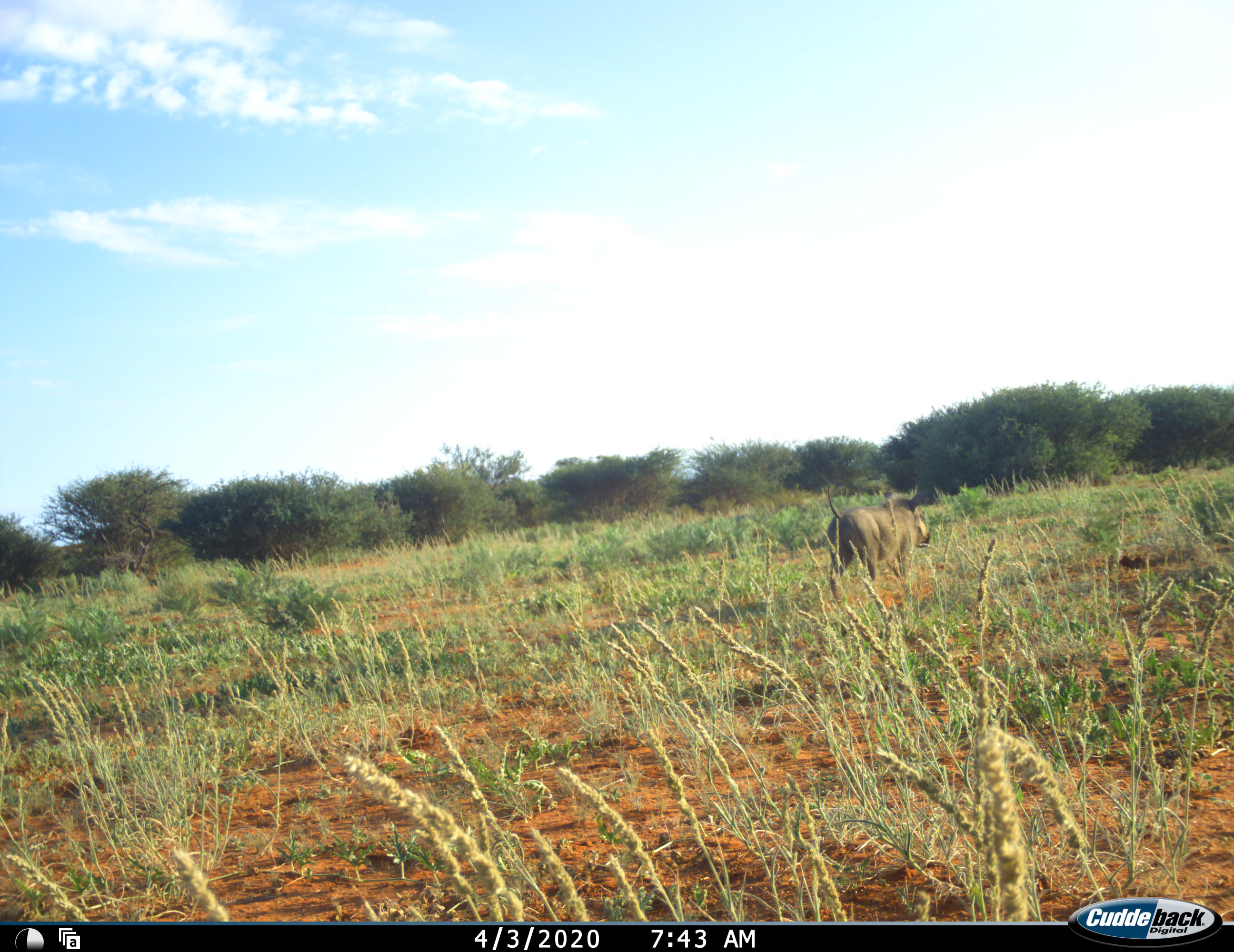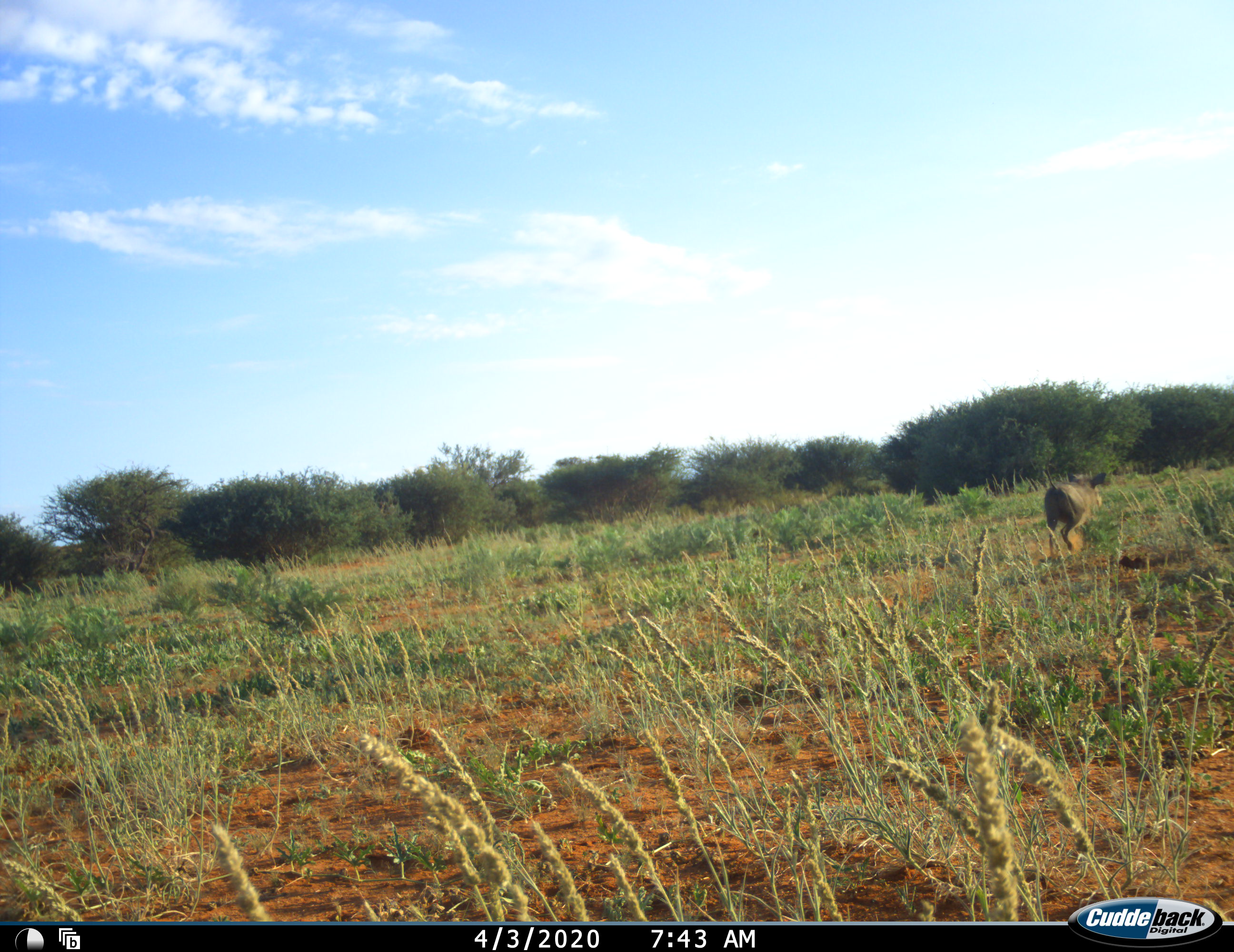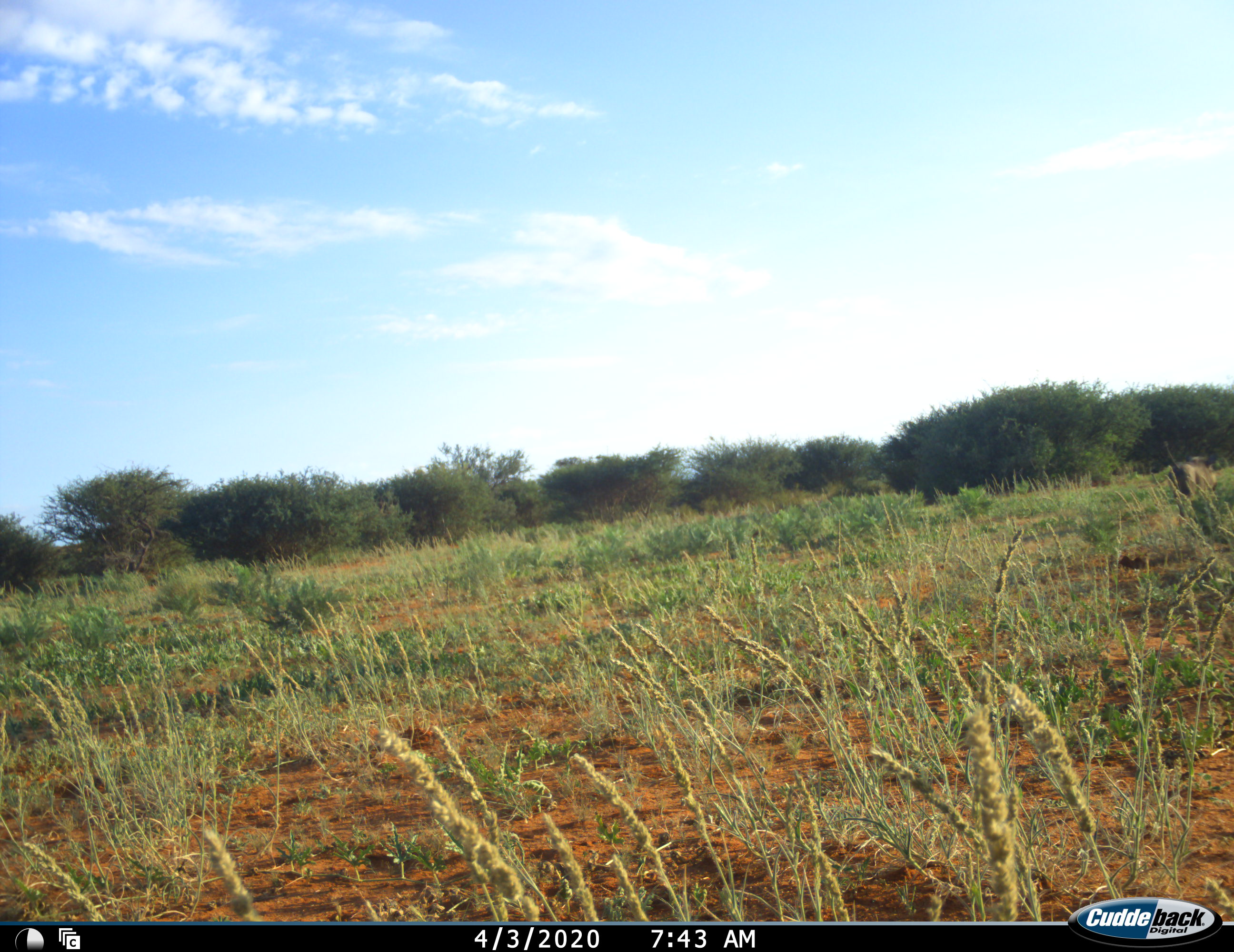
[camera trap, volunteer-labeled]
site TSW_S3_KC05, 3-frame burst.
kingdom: Animalia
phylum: Chordata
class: Mammalia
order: Artiodactyla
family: Suidae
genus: Phacochoerus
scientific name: Phacochoerus africanus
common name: warthog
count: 1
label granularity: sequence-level